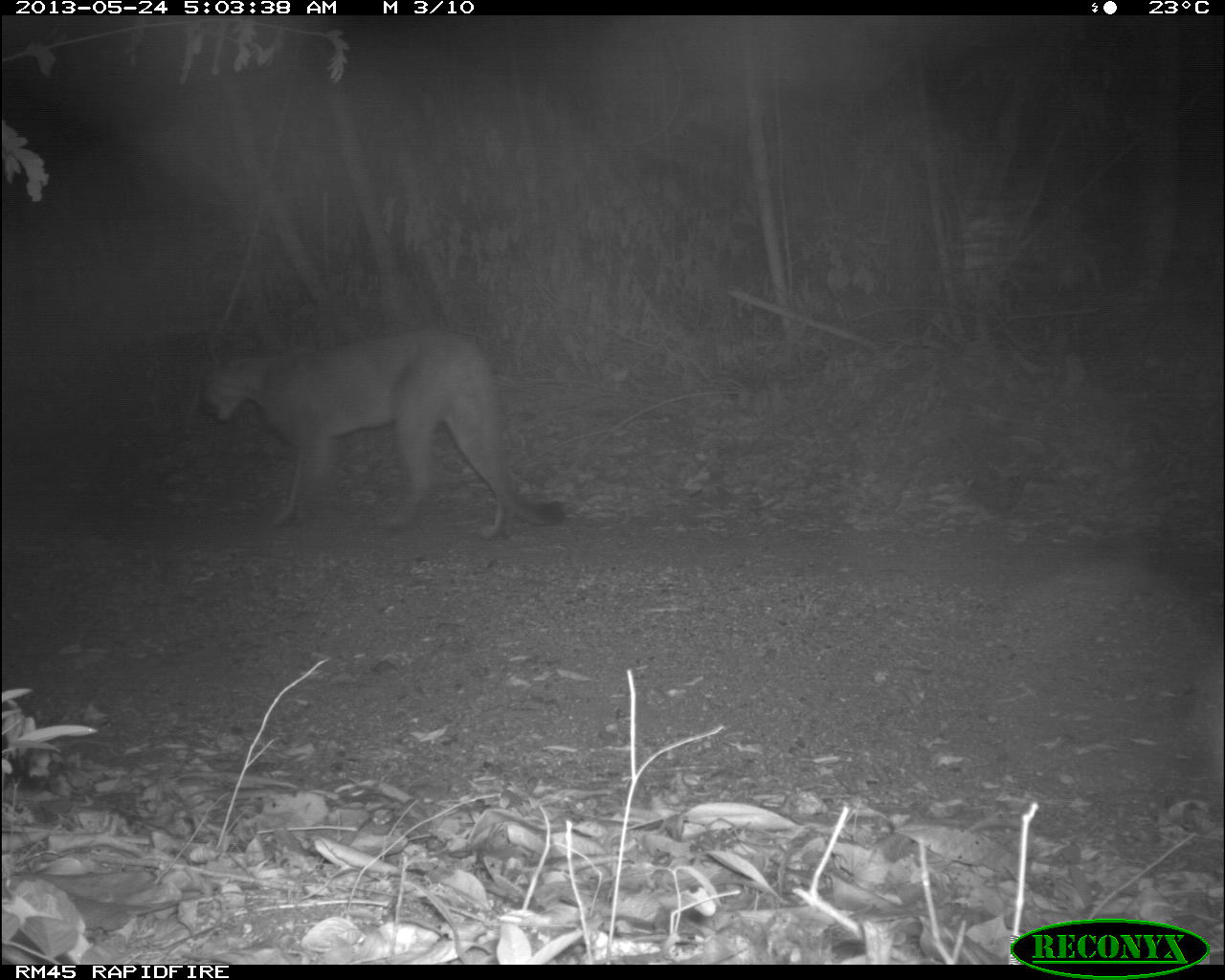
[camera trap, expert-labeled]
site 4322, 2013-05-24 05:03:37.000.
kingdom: Animalia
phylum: Chordata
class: Mammalia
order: Carnivora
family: Felidae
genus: Puma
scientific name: Puma concolor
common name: mountain lion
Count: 1.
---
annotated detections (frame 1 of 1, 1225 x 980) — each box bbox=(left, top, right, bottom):
puma concolor: bbox=(196, 323, 570, 540)